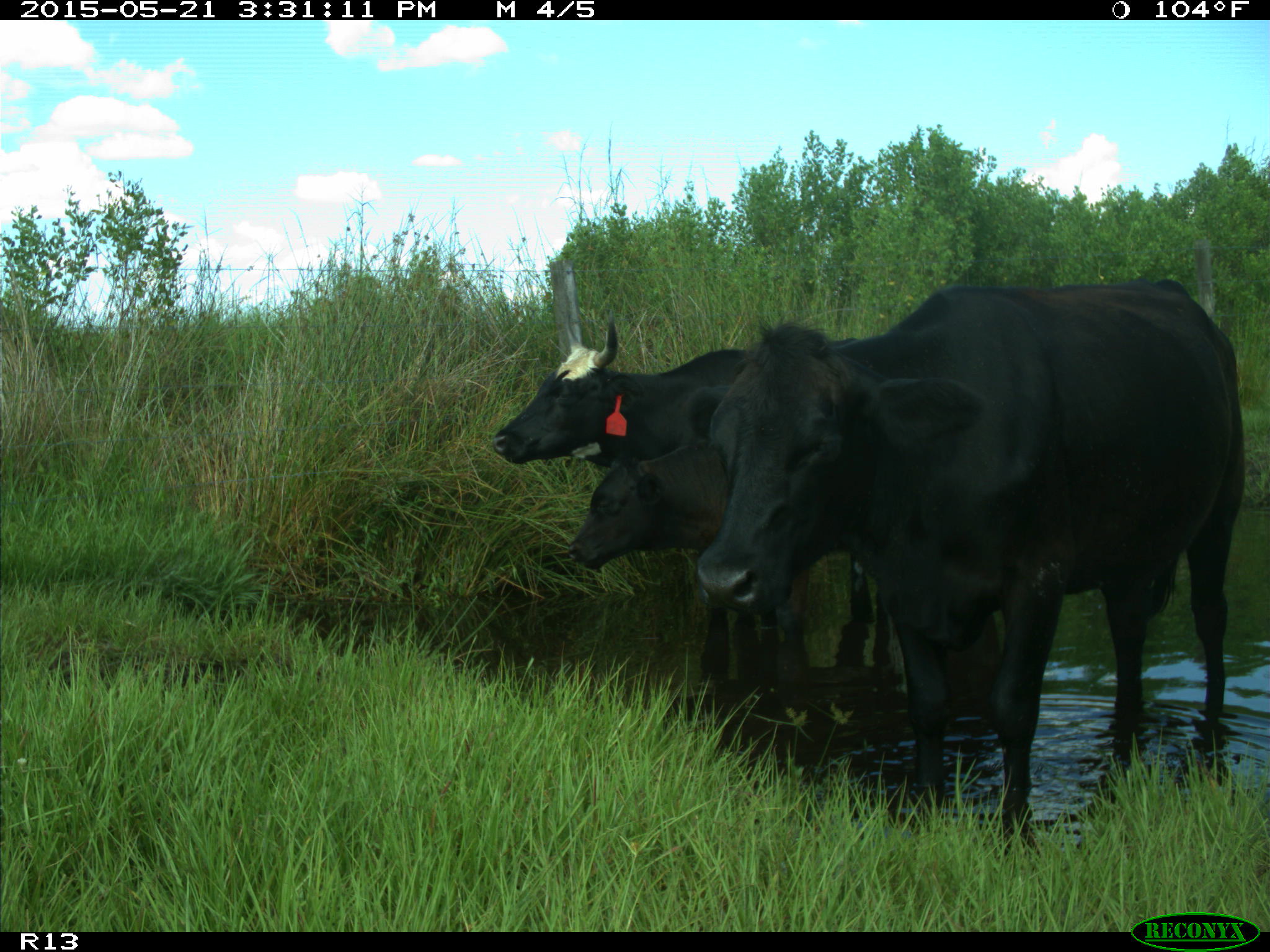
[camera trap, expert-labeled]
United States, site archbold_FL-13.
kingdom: Animalia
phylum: Chordata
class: Mammalia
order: Artiodactyla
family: Bovidae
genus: Bos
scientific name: Bos taurus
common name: domestic cow